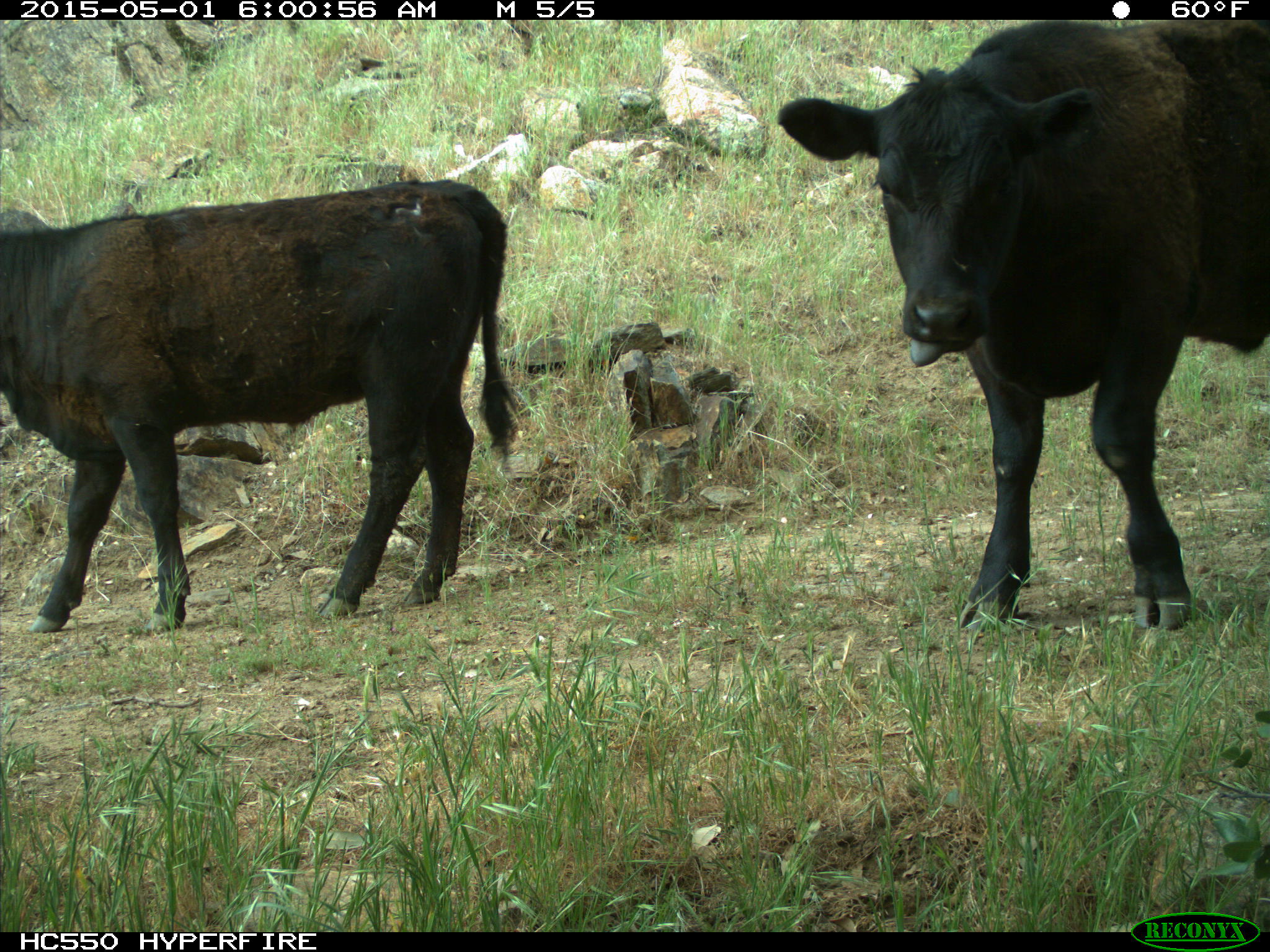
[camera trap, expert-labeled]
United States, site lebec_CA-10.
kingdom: Animalia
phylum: Chordata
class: Mammalia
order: Artiodactyla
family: Bovidae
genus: Bos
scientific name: Bos taurus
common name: domestic cow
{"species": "Bos taurus (domestic cow)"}